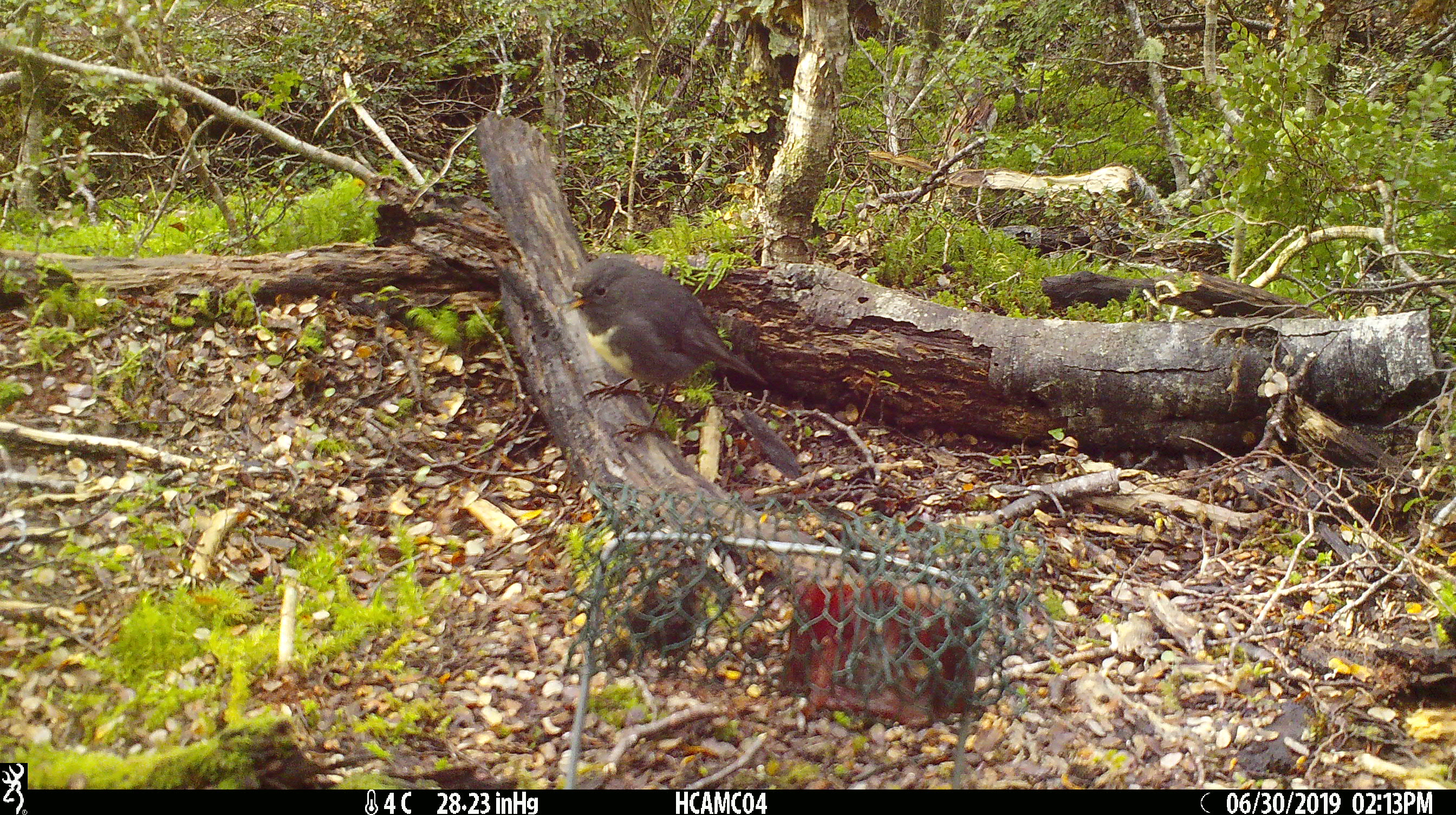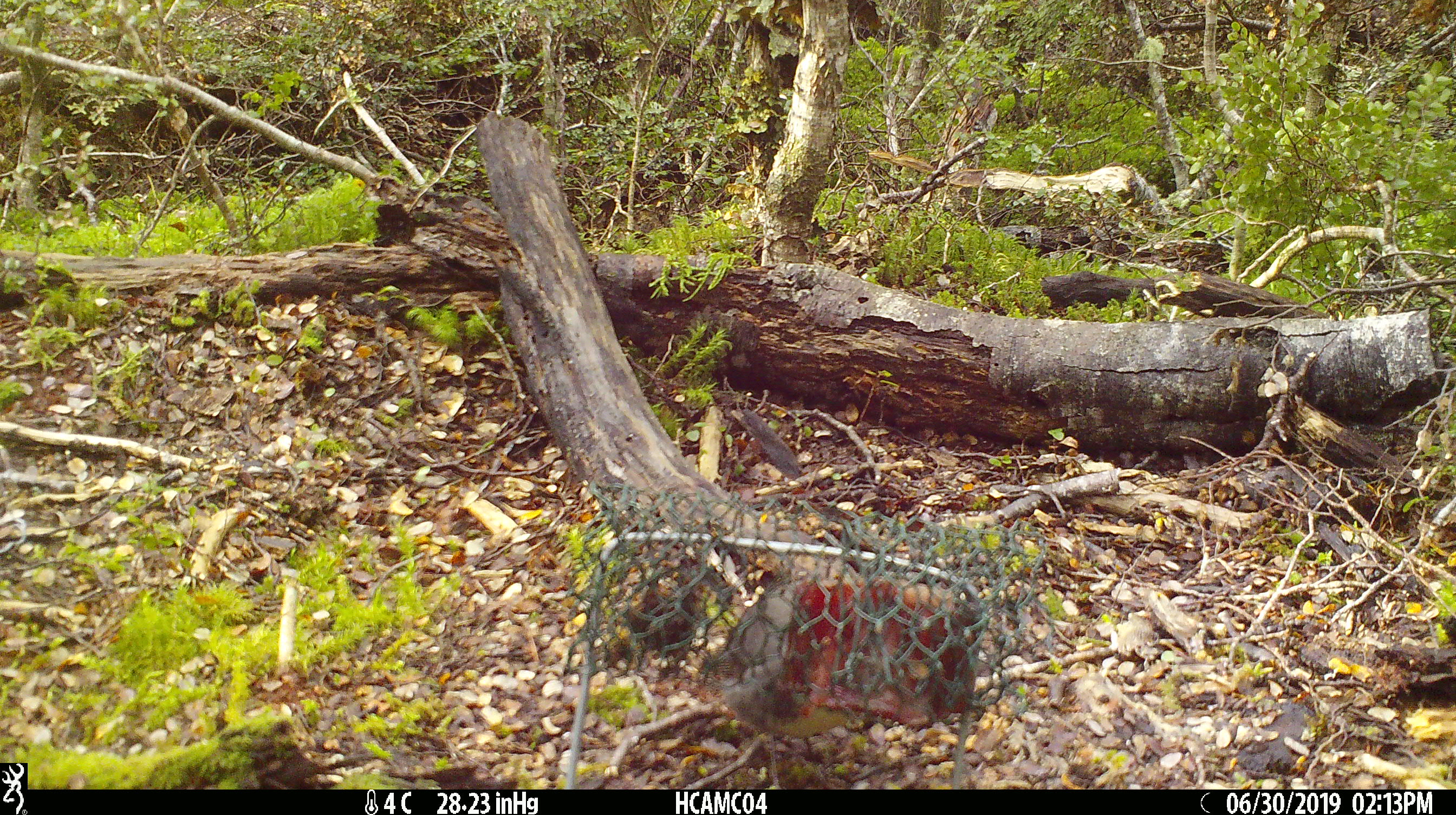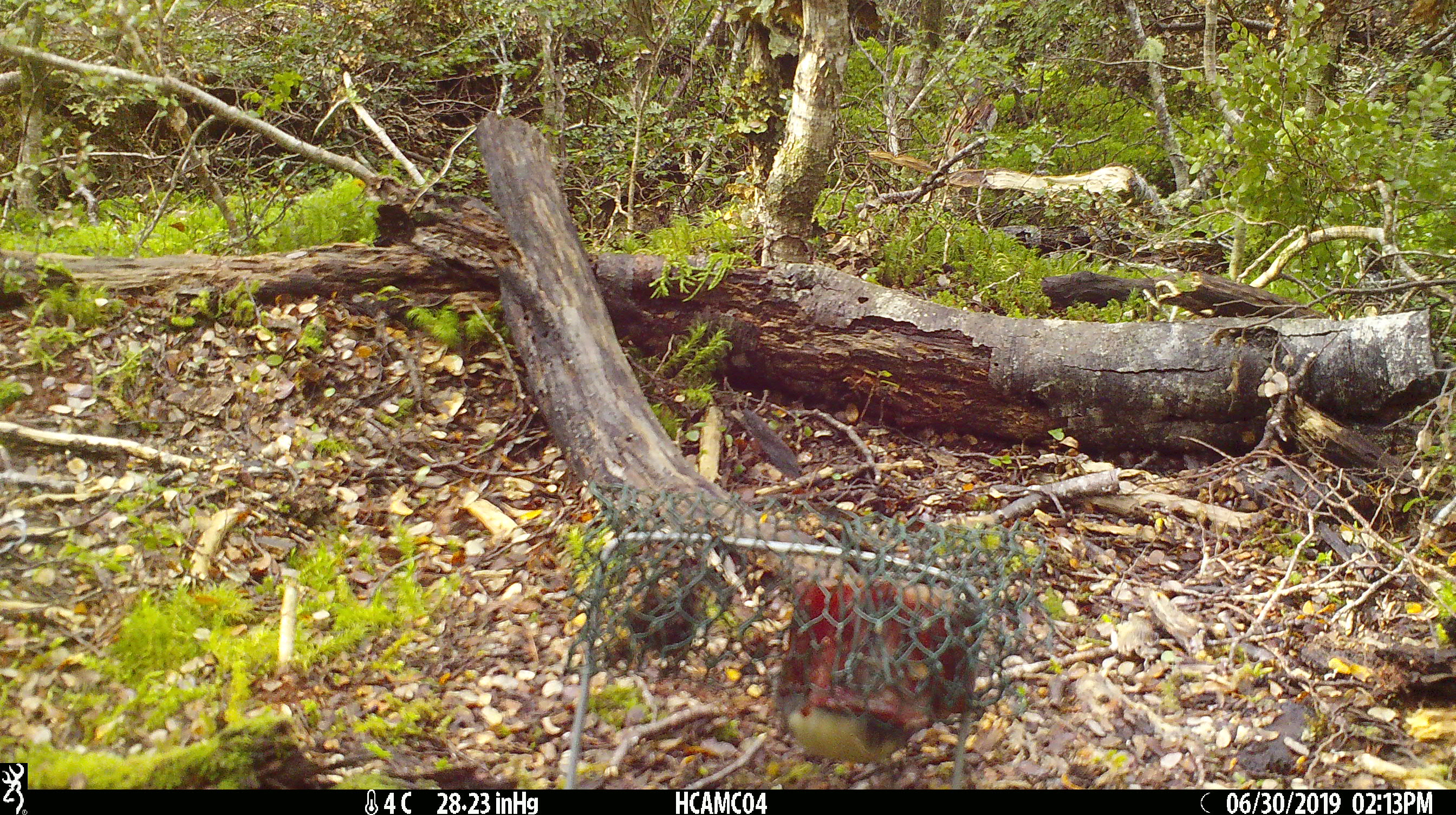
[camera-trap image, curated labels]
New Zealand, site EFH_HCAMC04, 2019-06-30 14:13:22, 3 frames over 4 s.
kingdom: Animalia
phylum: Chordata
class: Aves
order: Passeriformes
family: Petroicidae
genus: Petroica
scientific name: Petroica australis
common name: new zealand robin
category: robin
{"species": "robin (new zealand robin) (Petroica australis)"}